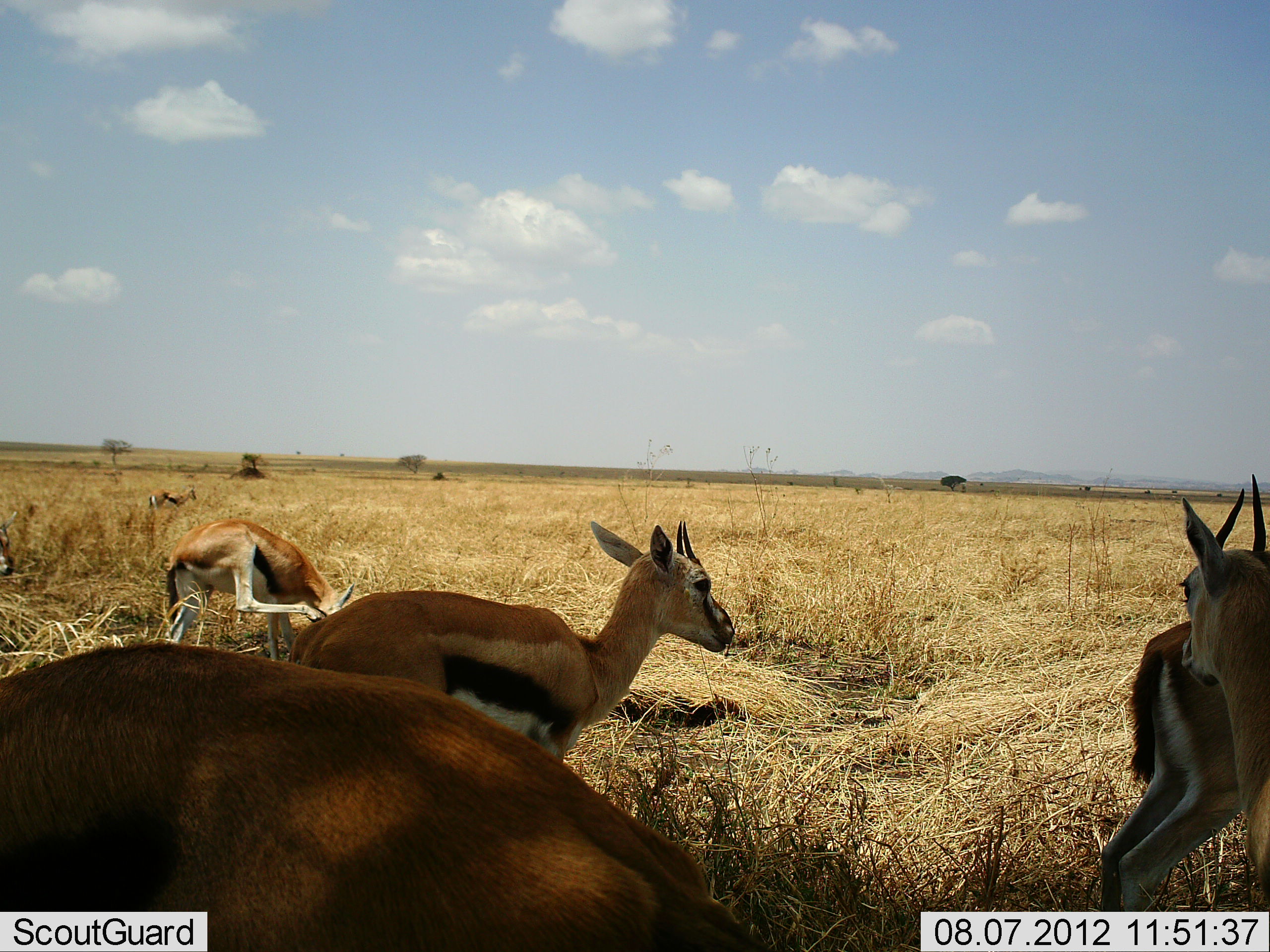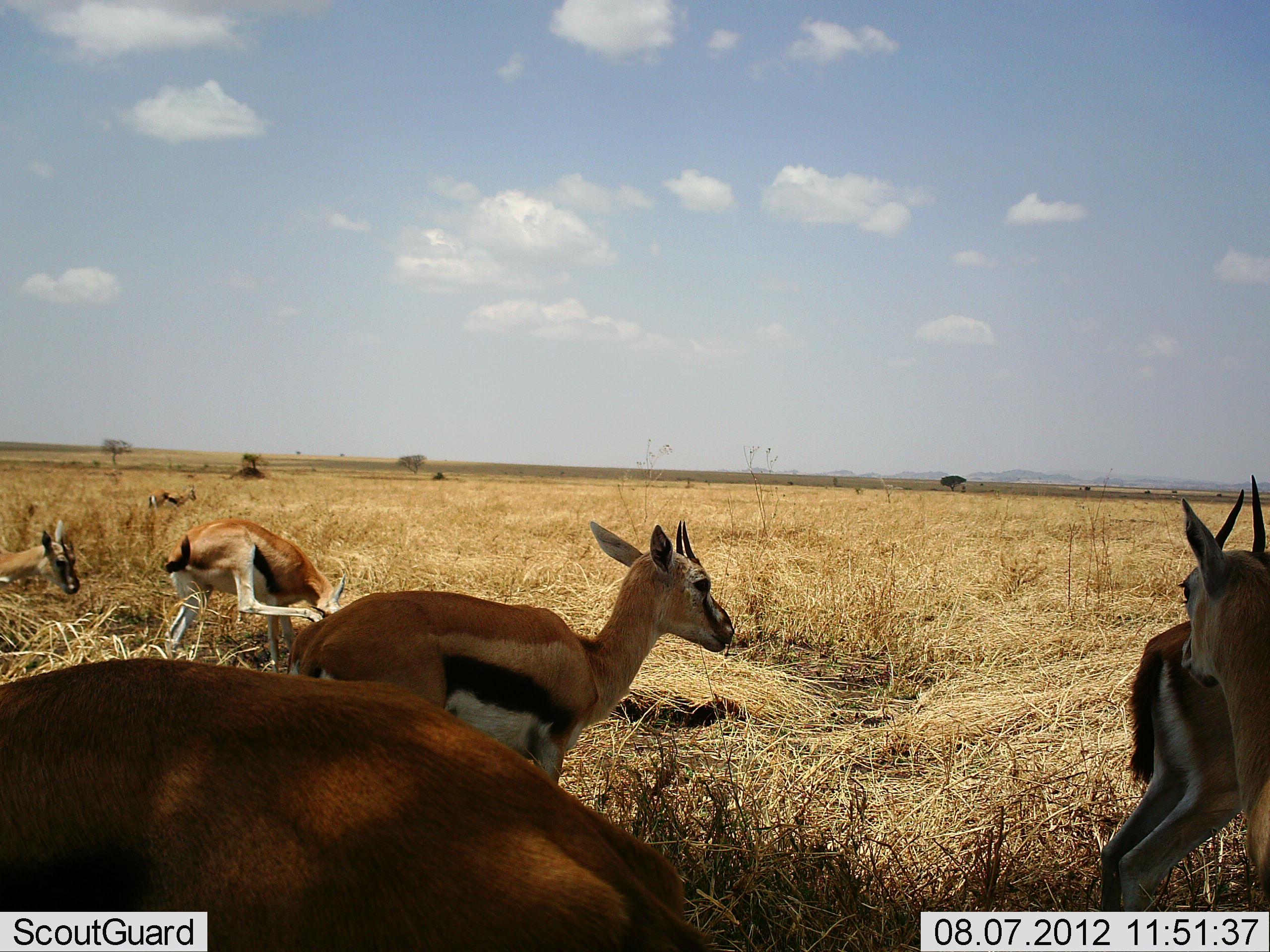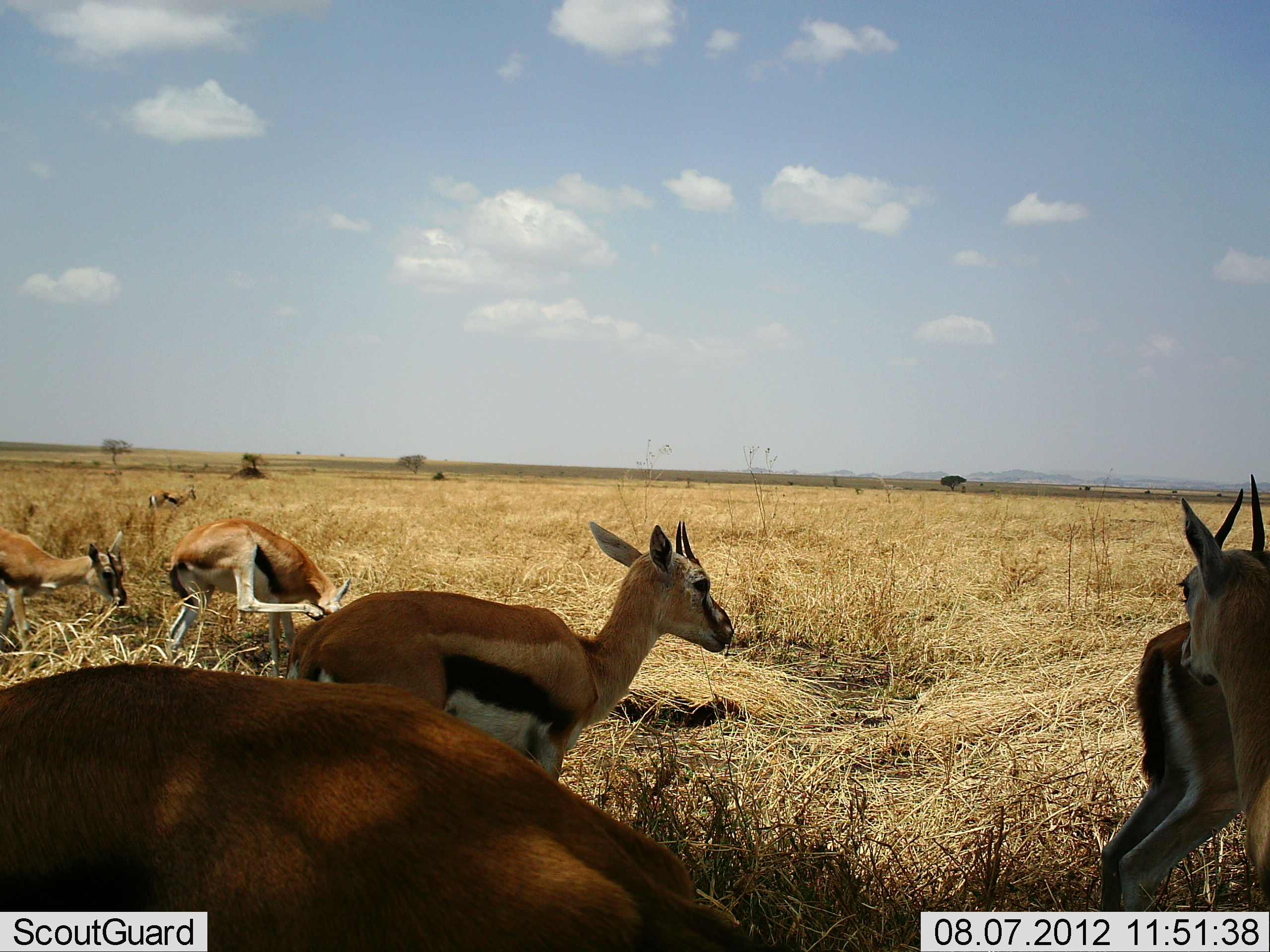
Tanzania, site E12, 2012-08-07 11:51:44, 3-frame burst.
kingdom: Animalia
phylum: Chordata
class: Mammalia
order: Artiodactyla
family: Bovidae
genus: Eudorcas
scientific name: Eudorcas thomsonii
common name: thomson's gazelle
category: gazellethomsons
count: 7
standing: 70%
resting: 30%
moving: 30%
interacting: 0%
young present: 10%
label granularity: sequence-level